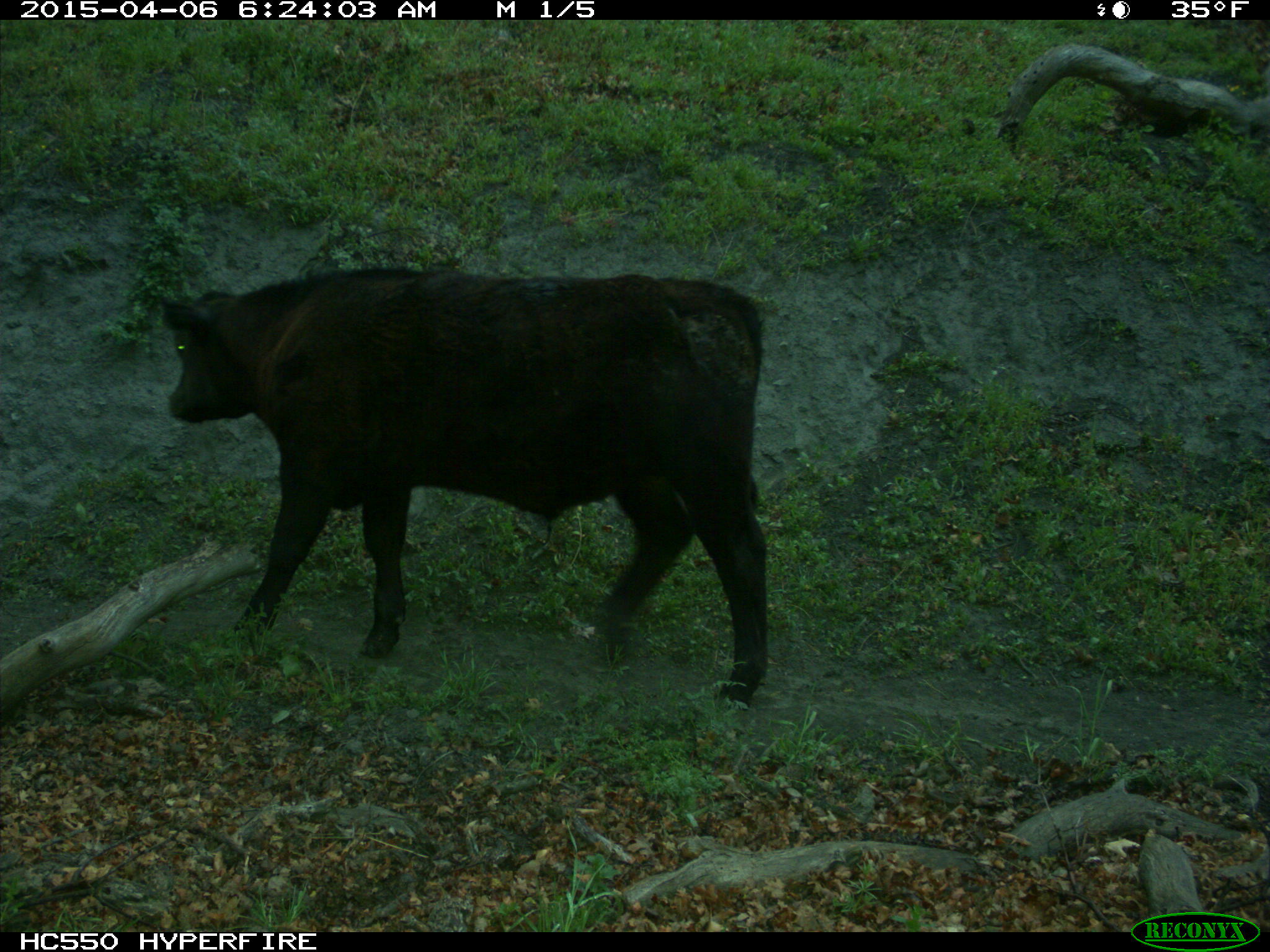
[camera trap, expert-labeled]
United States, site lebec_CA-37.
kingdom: Animalia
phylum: Chordata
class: Mammalia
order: Artiodactyla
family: Bovidae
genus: Bos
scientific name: Bos taurus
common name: domestic cow